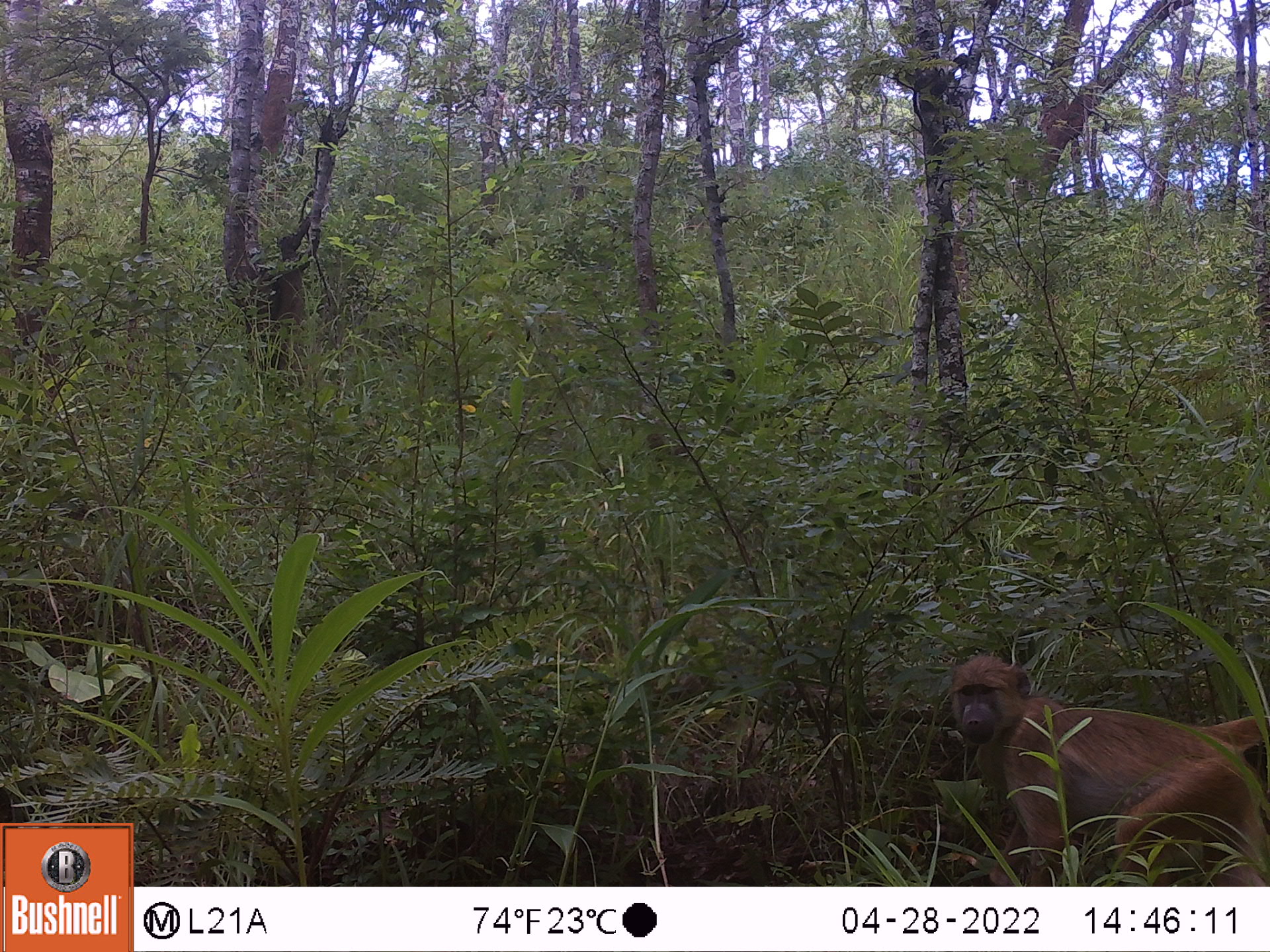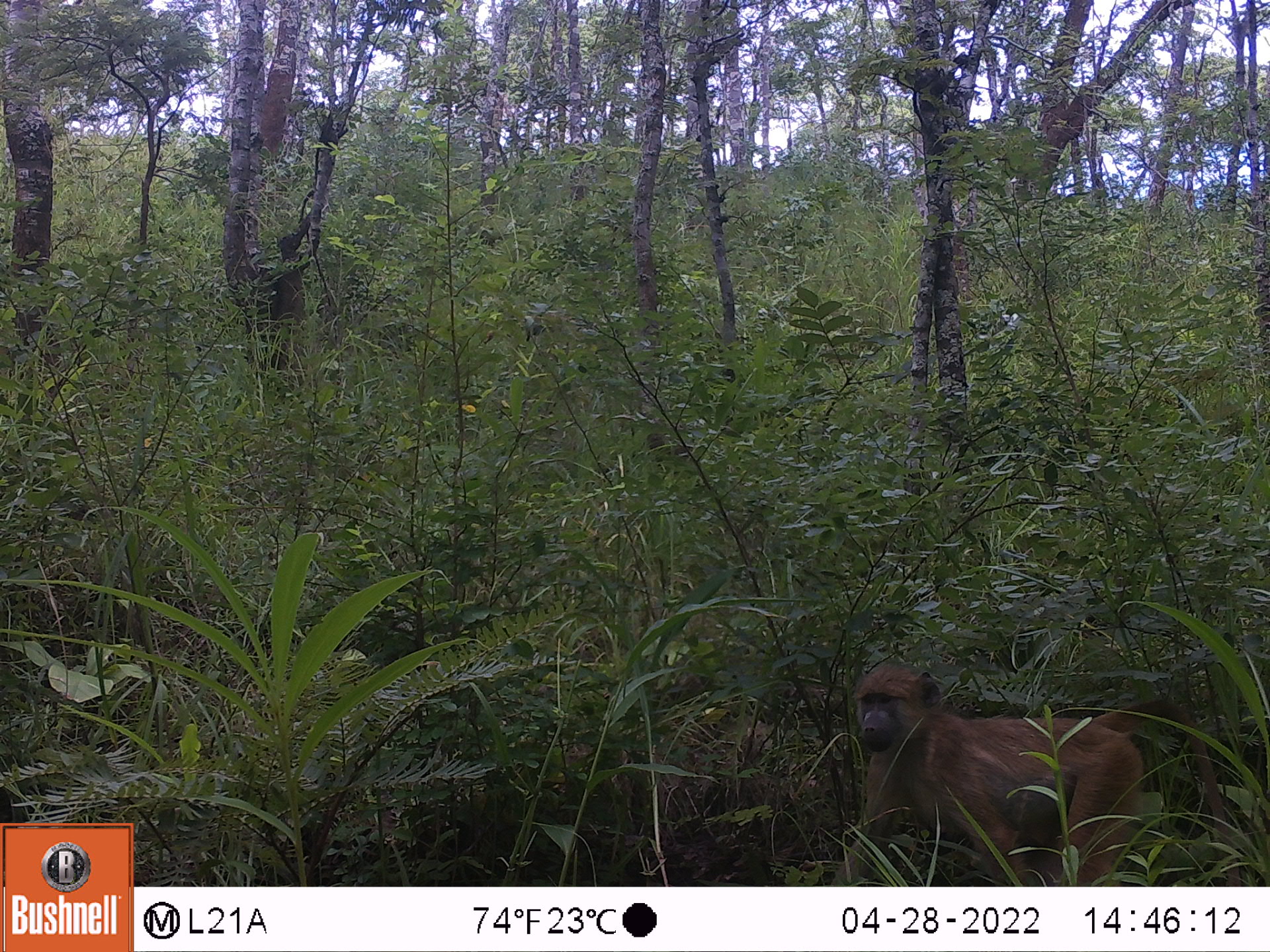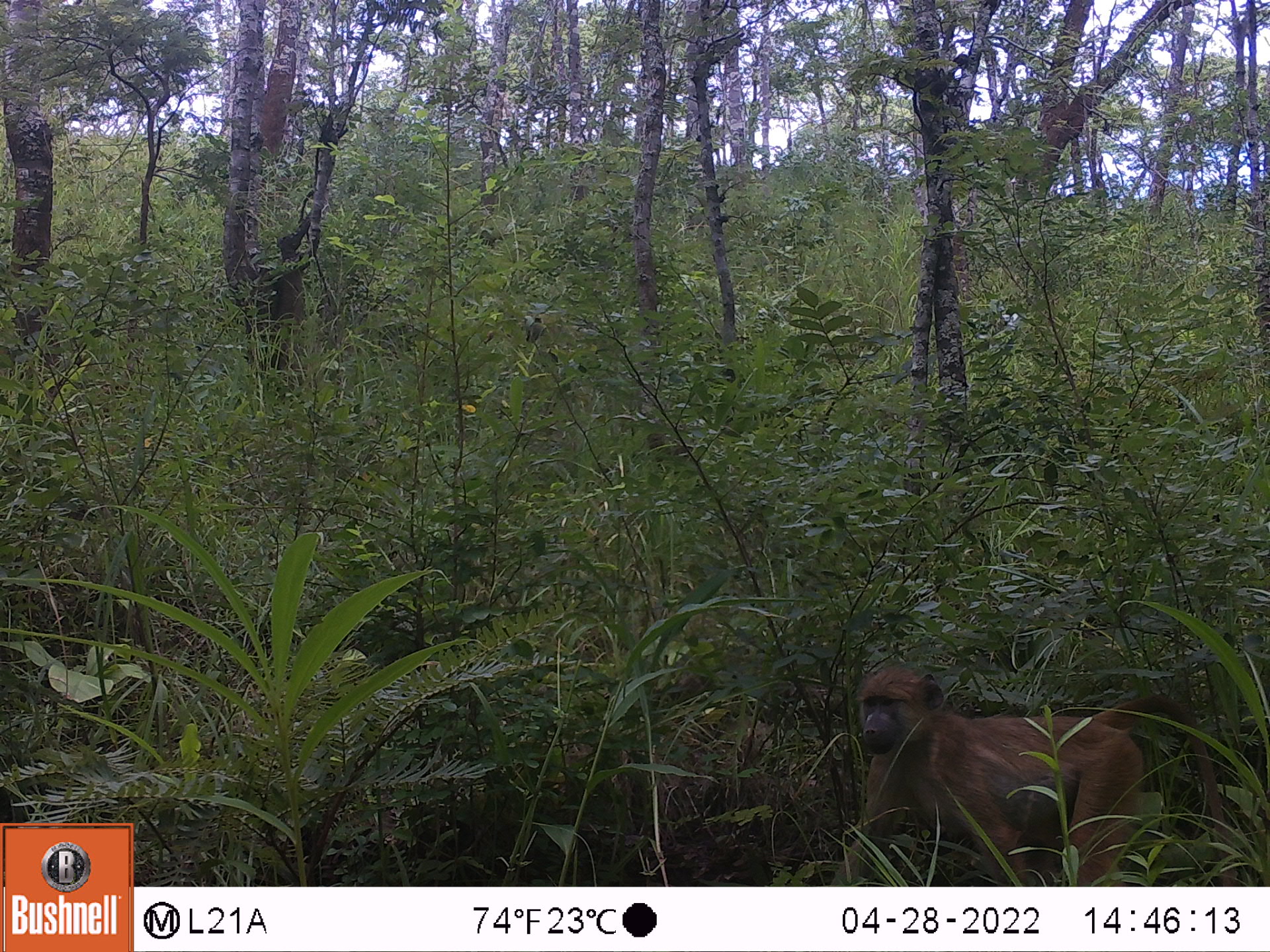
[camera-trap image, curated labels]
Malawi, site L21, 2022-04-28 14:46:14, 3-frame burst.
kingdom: Animalia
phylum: Chordata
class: Mammalia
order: Primates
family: Cercopithecidae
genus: Papio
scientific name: Papio cynocephalus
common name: yellow baboon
Yellow baboon (Papio cynocephalus), count 1.